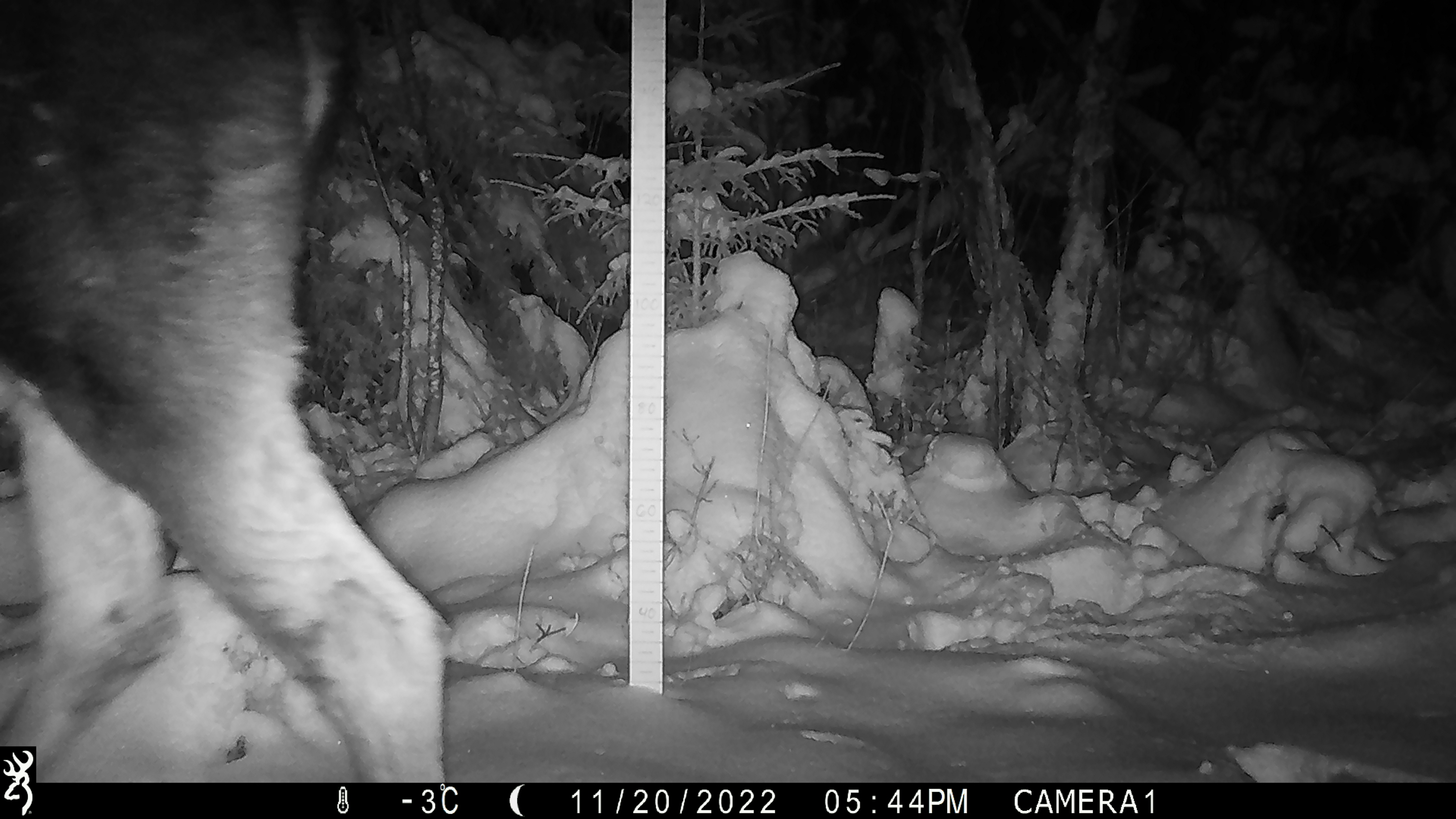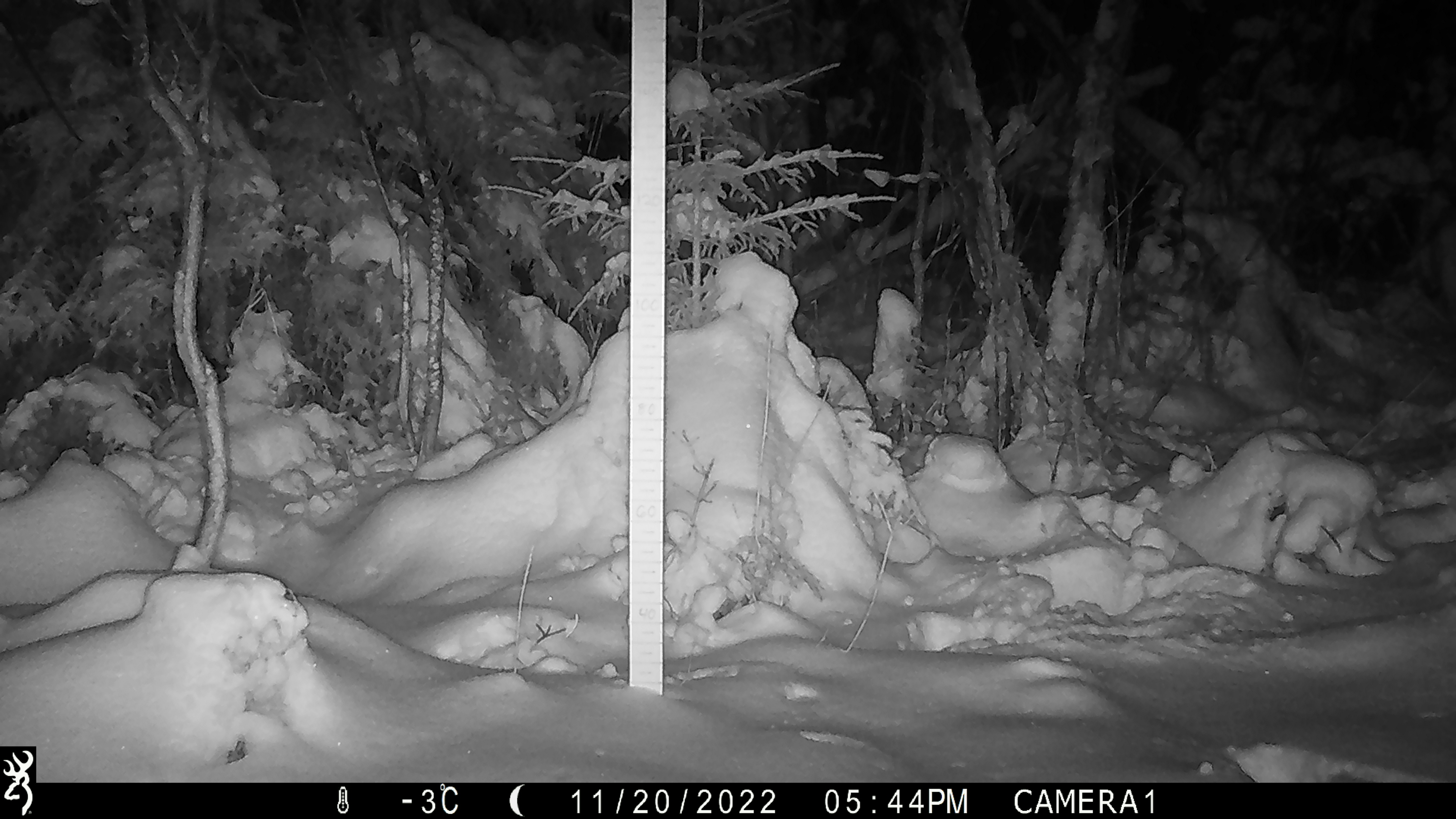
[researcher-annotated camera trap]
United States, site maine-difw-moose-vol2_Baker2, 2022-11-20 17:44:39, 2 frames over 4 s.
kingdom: Animalia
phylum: Chordata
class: Mammalia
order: Artiodactyla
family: Cervidae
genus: Alces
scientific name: Alces alces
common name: moose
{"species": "moose (Alces alces)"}